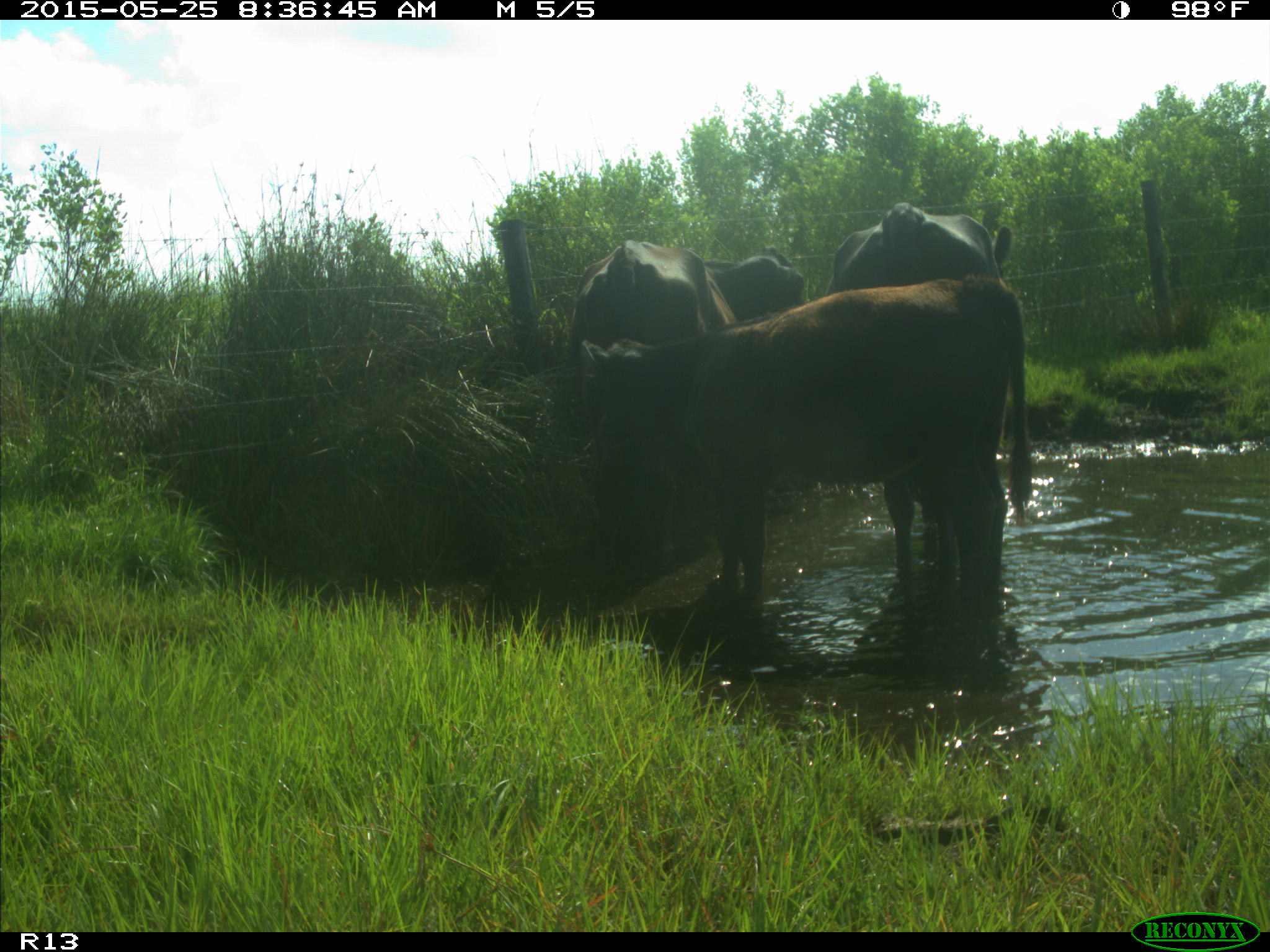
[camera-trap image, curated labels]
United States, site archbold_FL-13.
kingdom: Animalia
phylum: Chordata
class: Mammalia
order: Artiodactyla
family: Bovidae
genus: Bos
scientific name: Bos taurus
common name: domestic cow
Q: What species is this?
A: Bos taurus (domestic cow).